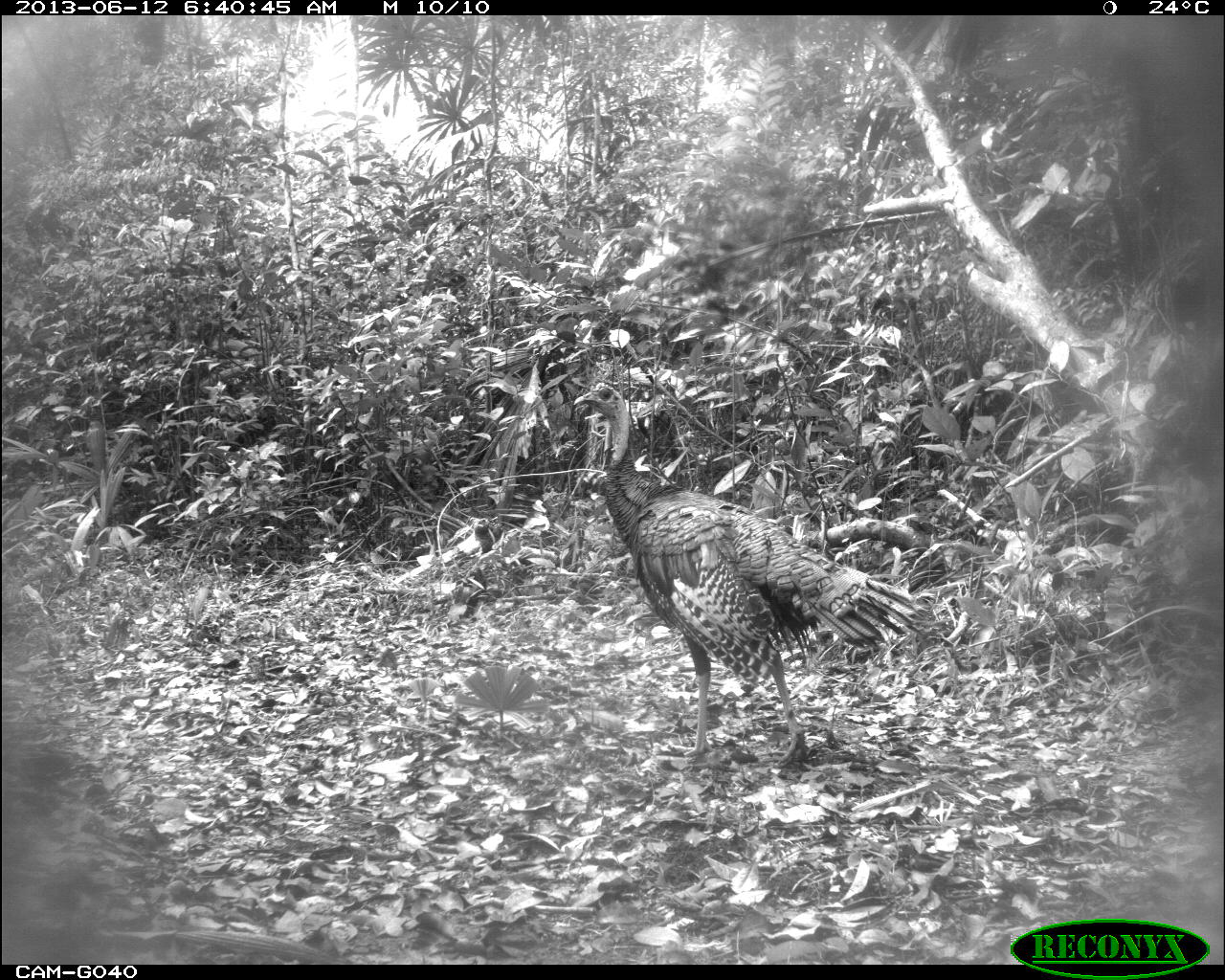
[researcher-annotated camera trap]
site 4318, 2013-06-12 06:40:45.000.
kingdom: Animalia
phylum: Chordata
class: Aves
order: Galliformes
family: Phasianidae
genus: Meleagris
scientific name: Meleagris ocellata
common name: ocellated turkey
Meleagris ocellata (ocellated turkey), count 1, sex male.